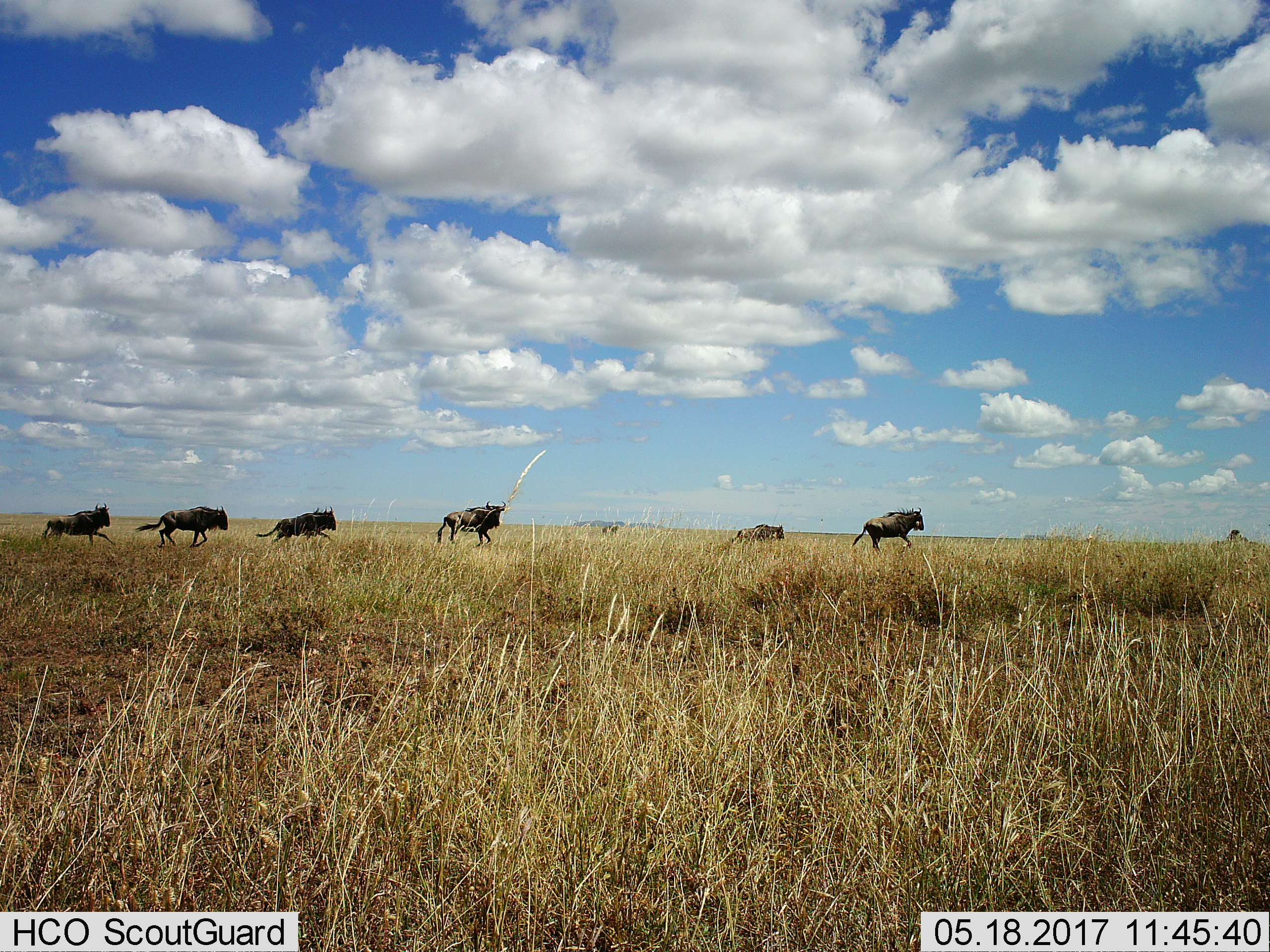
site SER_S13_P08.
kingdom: Animalia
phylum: Chordata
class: Mammalia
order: Artiodactyla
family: Bovidae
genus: Connochaetes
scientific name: Connochaetes taurinus taurinus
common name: blue wildebeest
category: wildebeestblue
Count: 6.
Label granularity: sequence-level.